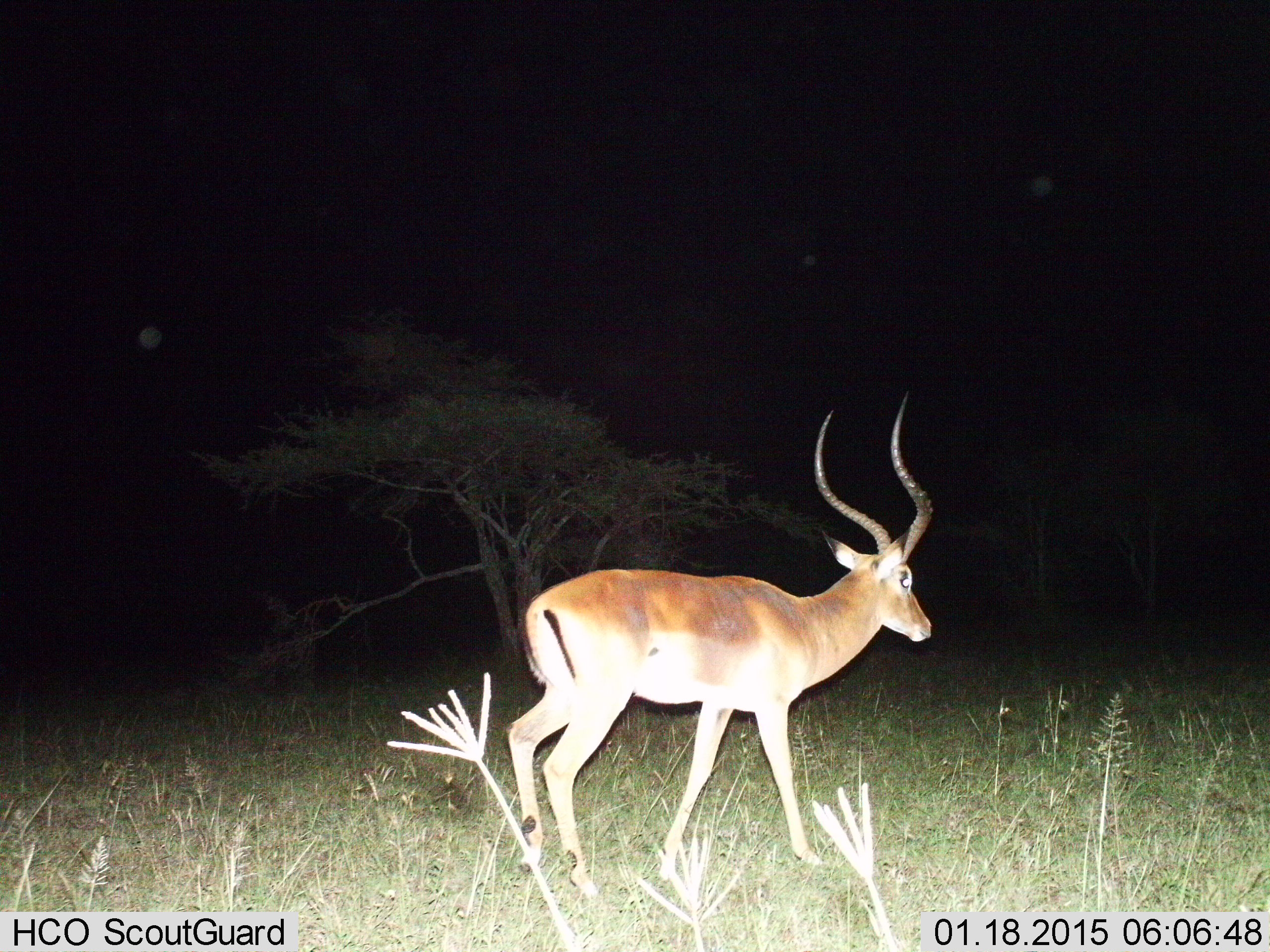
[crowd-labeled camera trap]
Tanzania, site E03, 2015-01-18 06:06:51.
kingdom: Animalia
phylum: Chordata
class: Mammalia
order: Artiodactyla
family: Bovidae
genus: Aepyceros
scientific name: Aepyceros melampus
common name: impala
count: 1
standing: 20%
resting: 0%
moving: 80%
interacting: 0%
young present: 0%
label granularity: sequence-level